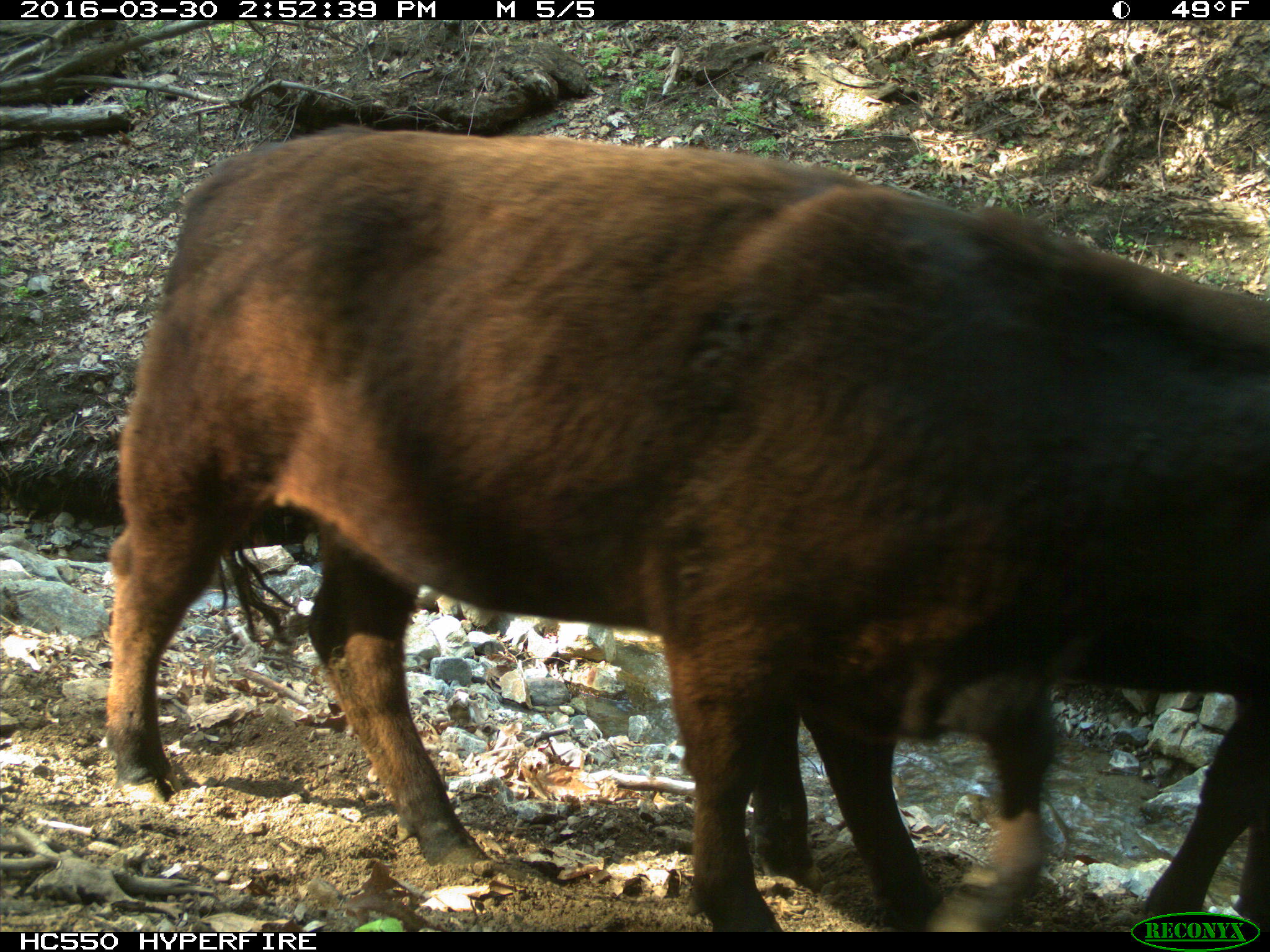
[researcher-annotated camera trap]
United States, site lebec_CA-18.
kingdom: Animalia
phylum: Chordata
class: Mammalia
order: Artiodactyla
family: Bovidae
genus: Bos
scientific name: Bos taurus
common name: domestic cow